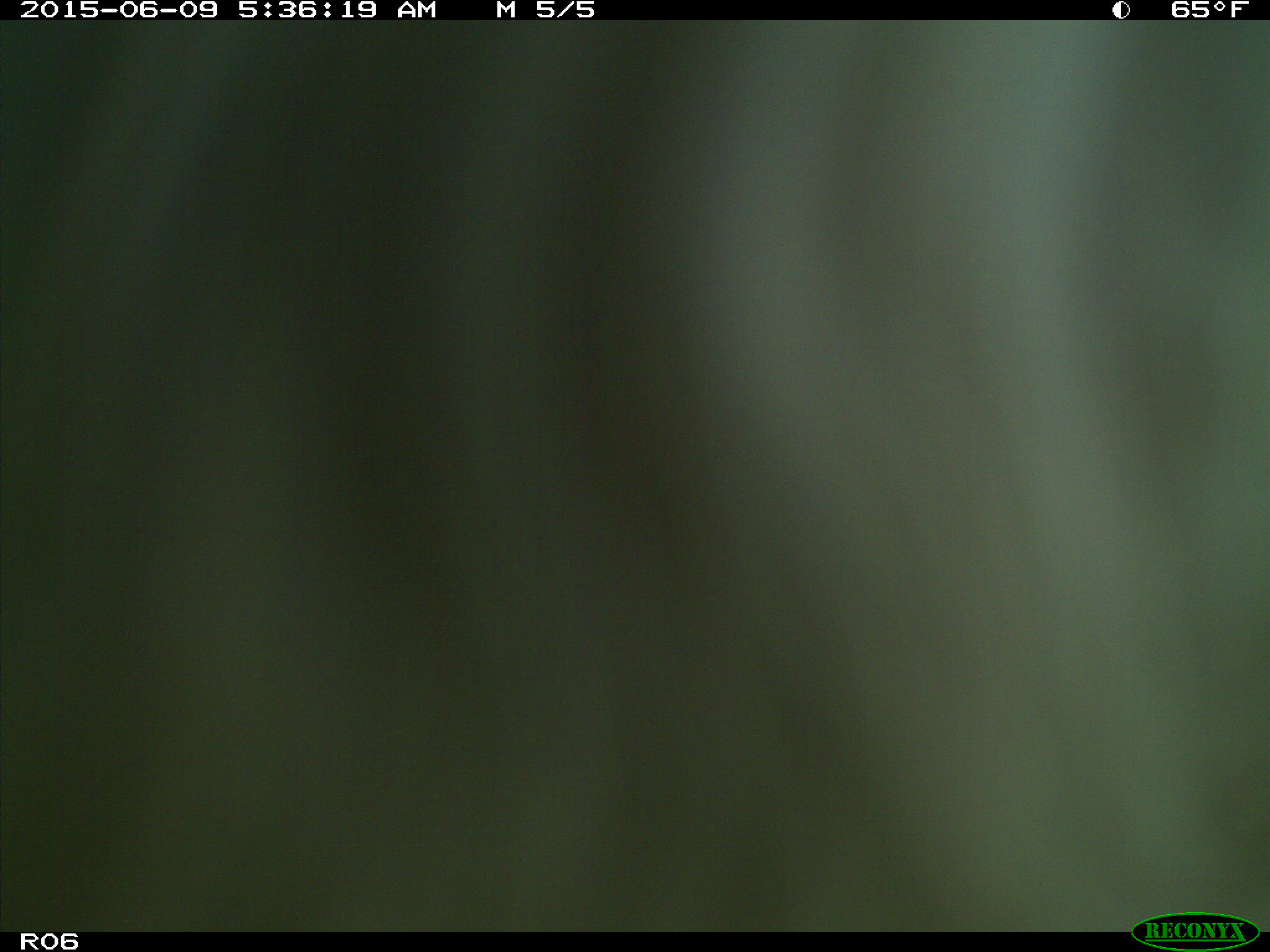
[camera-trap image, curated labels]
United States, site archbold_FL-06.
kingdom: Animalia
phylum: Chordata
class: Mammalia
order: Artiodactyla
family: Bovidae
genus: Bos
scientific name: Bos taurus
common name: domestic cow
Bos taurus (domestic cow).